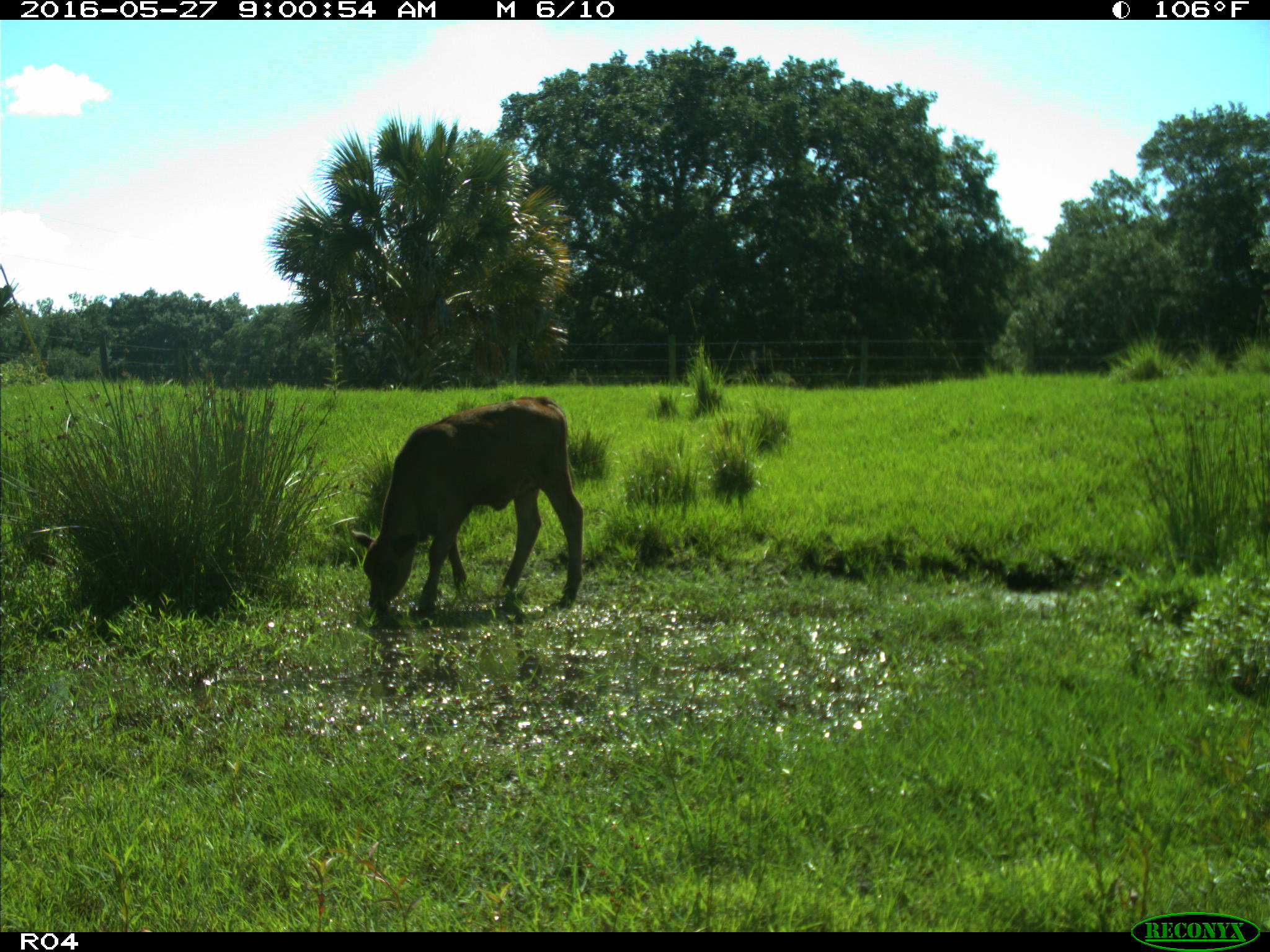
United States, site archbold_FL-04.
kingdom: Animalia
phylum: Chordata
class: Mammalia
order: Artiodactyla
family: Bovidae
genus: Bos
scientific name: Bos taurus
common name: domestic cow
Bos taurus (domestic cow).